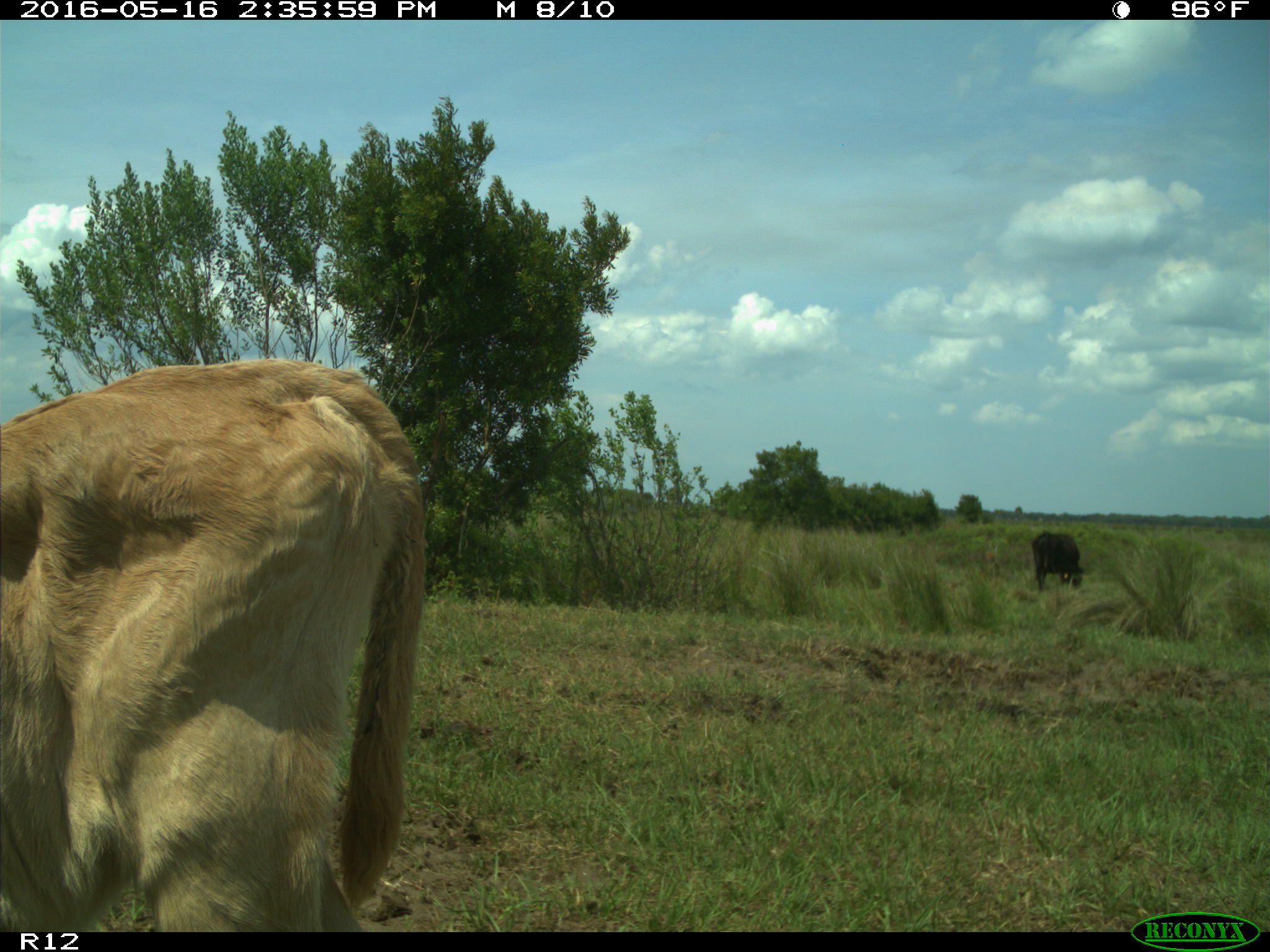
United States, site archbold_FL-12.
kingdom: Animalia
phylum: Chordata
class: Mammalia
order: Artiodactyla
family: Bovidae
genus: Bos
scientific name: Bos taurus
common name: domestic cow